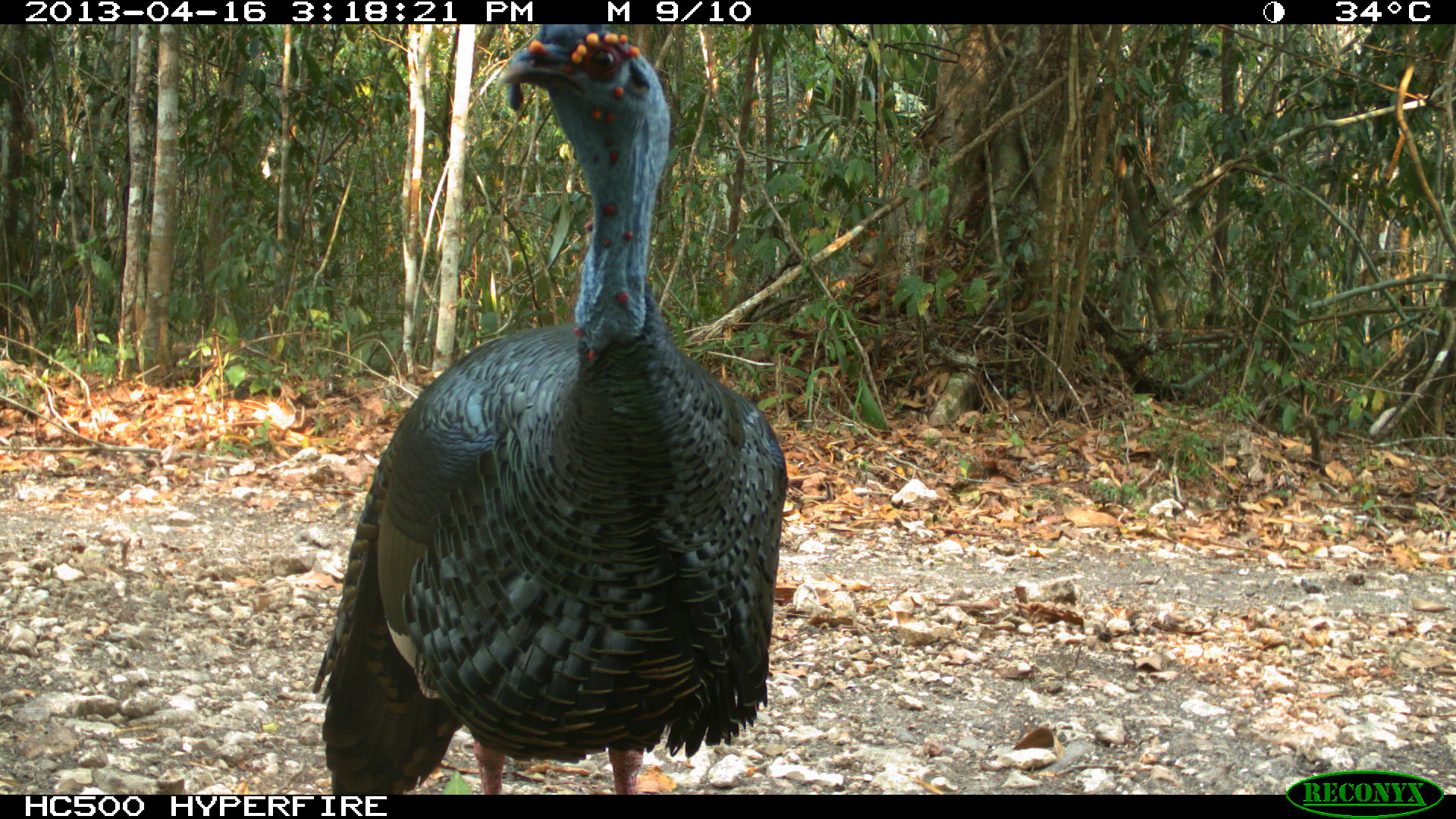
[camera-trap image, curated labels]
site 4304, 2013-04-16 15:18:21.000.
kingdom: Animalia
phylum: Chordata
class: Aves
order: Galliformes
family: Phasianidae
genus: Meleagris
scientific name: Meleagris ocellata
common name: ocellated turkey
Meleagris ocellata (ocellated turkey), count 1, sex male.